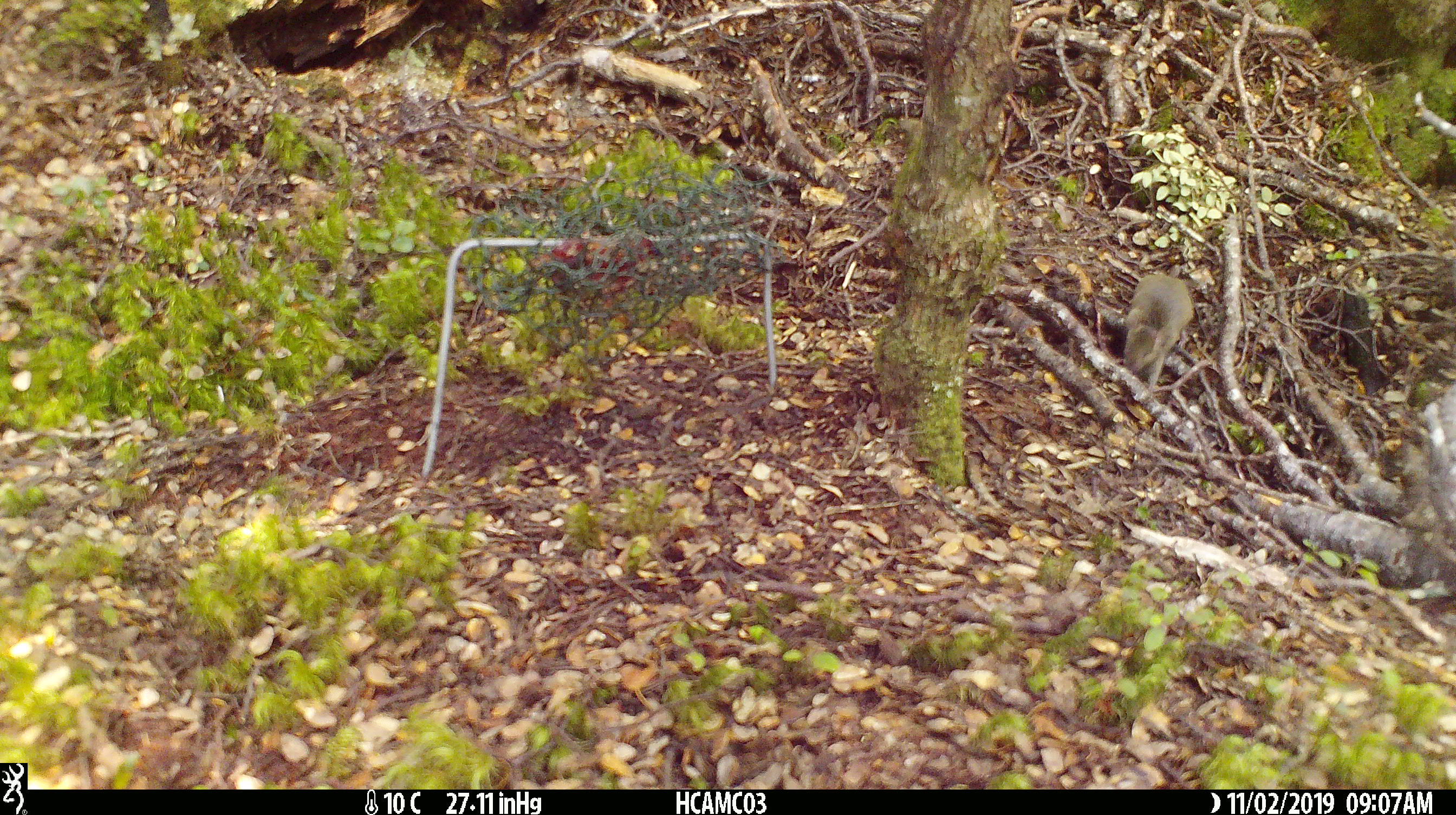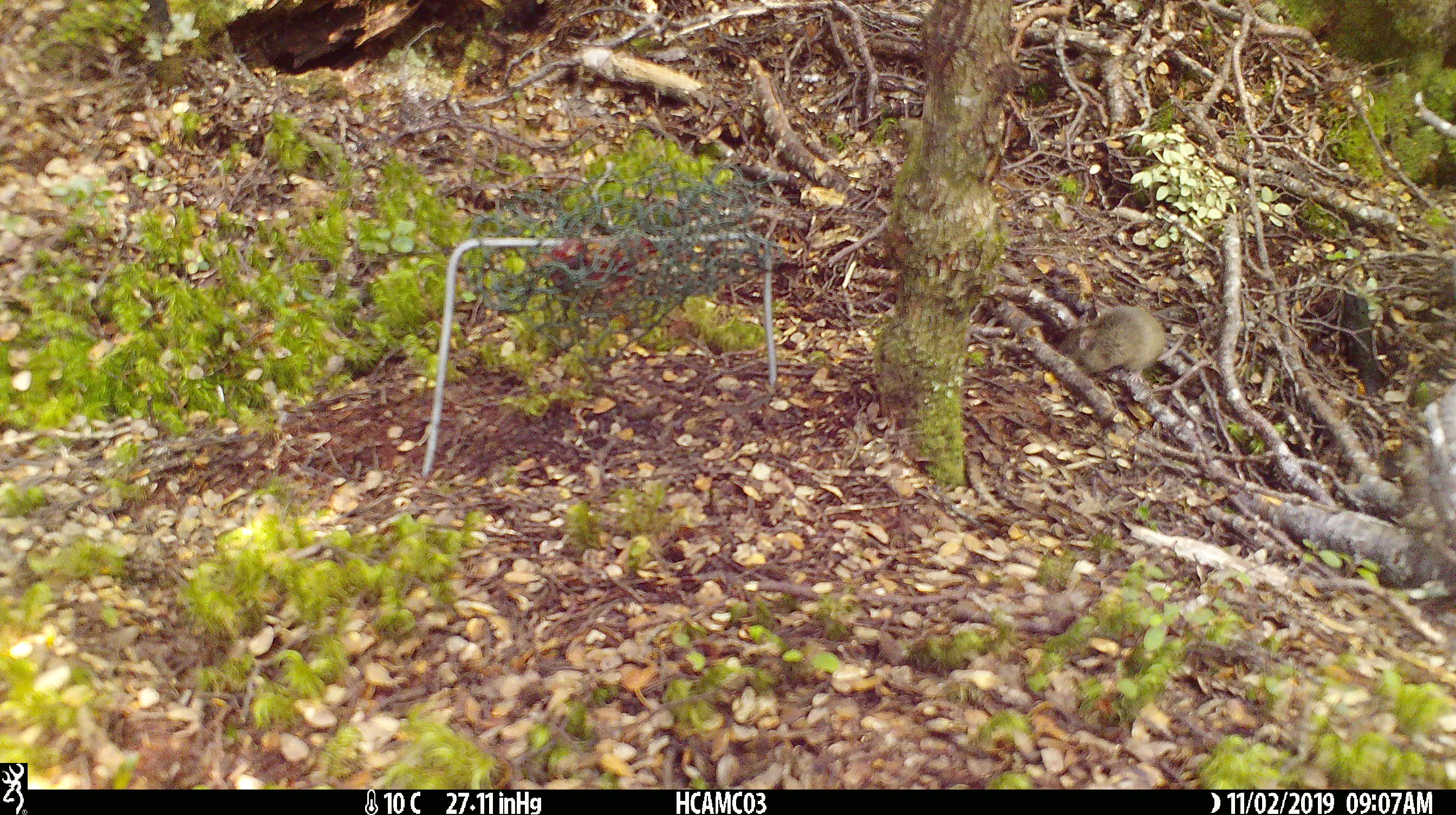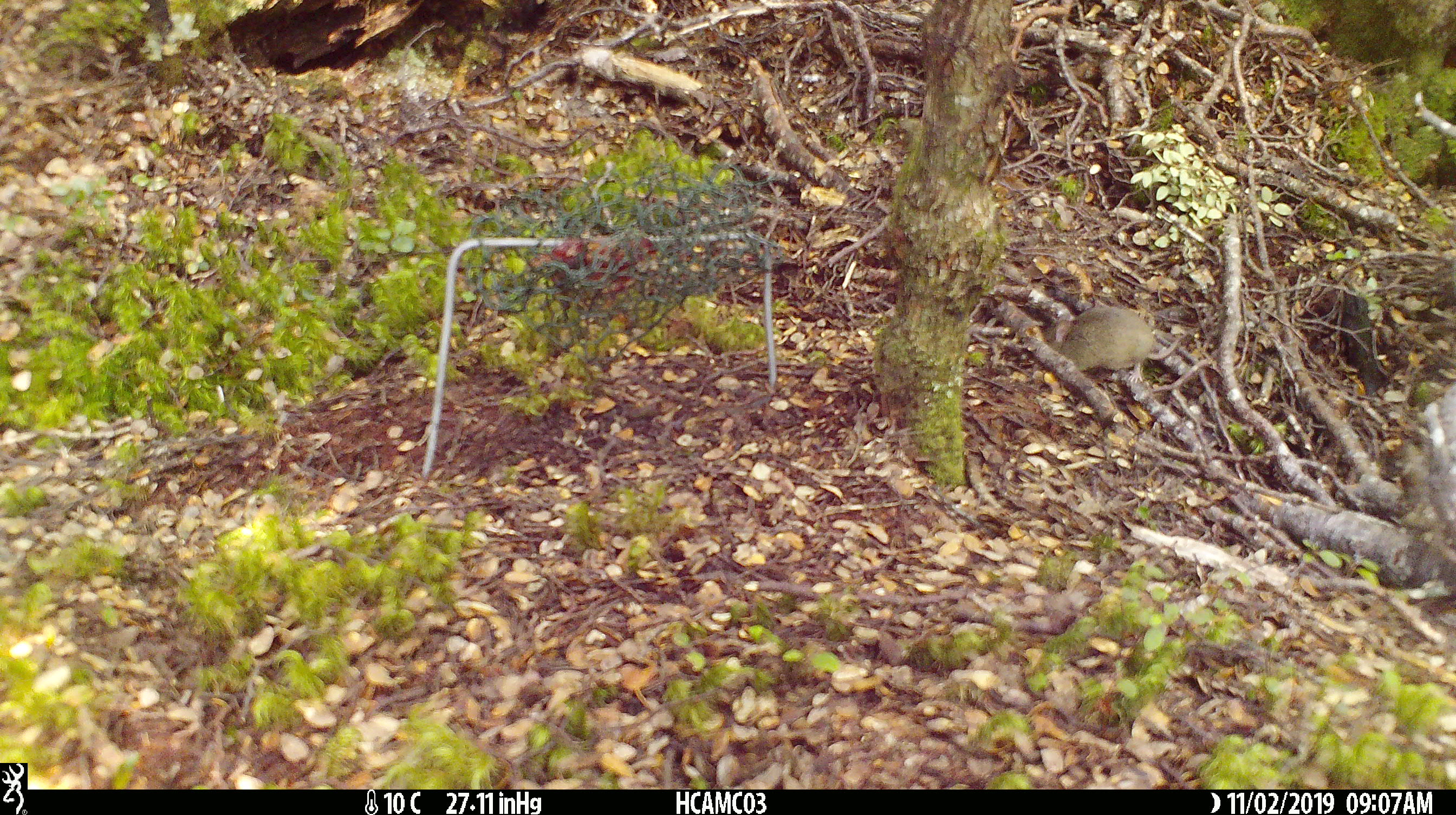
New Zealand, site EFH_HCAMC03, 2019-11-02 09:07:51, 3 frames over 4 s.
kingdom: Animalia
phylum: Chordata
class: Mammalia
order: Rodentia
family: Muridae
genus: Mus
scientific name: Mus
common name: mouse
Mouse (Mus).